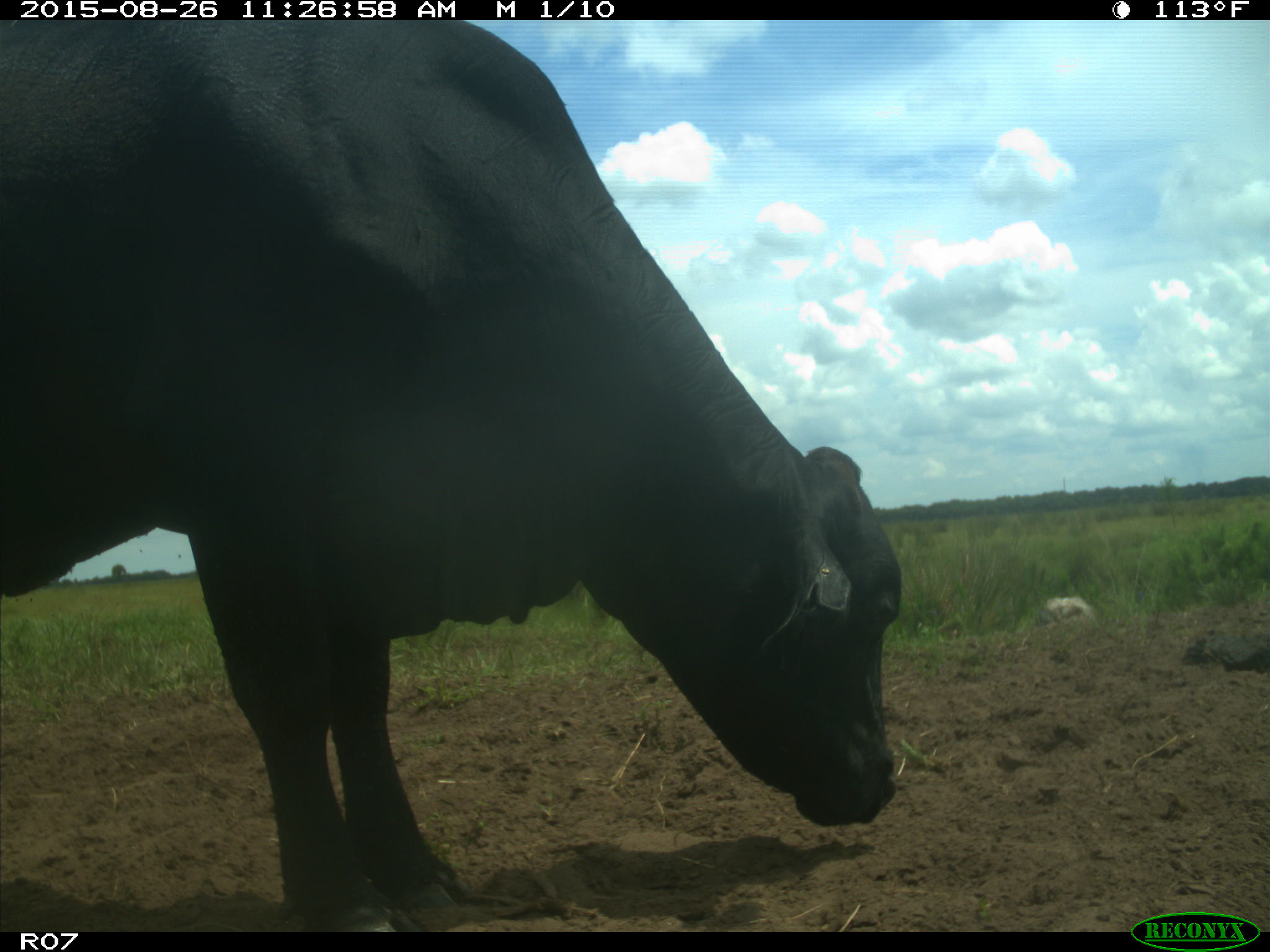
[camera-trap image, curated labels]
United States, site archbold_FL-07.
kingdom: Animalia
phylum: Chordata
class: Mammalia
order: Artiodactyla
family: Bovidae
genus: Bos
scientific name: Bos taurus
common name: domestic cow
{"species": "Bos taurus (domestic cow)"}